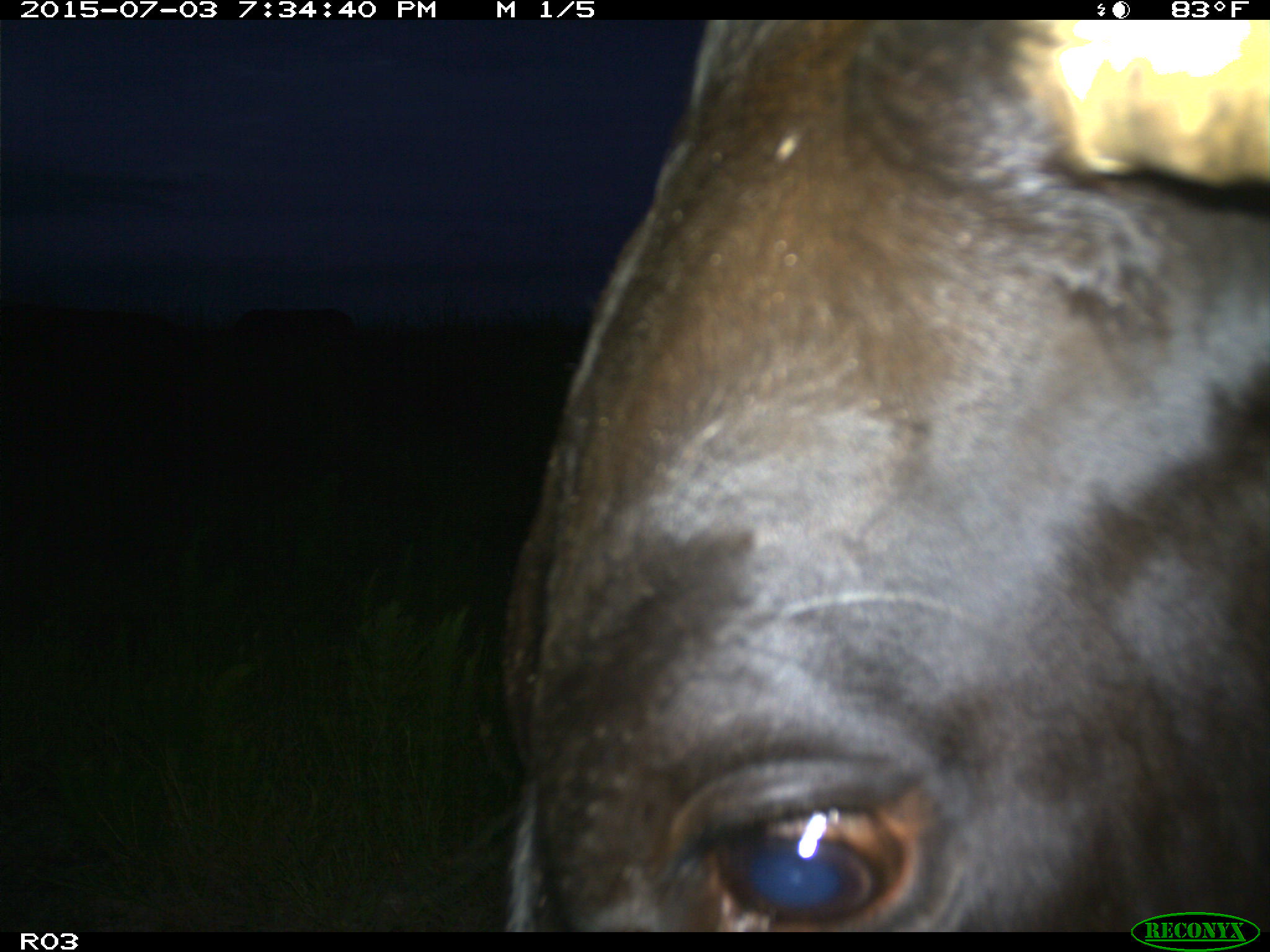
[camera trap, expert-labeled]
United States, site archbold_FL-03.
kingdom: Animalia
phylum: Chordata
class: Mammalia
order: Artiodactyla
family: Bovidae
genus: Bos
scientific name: Bos taurus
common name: domestic cow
Bos taurus (domestic cow).